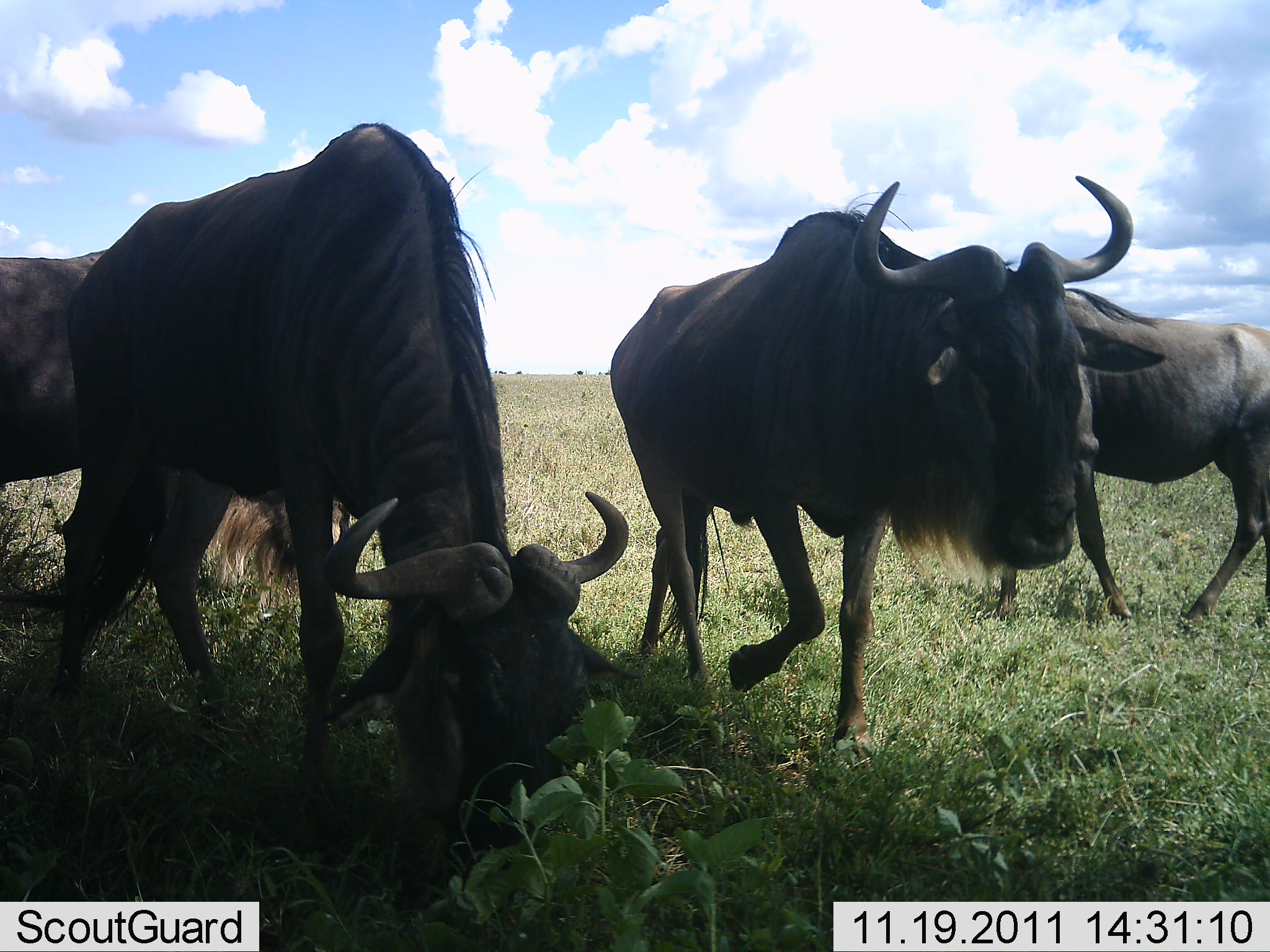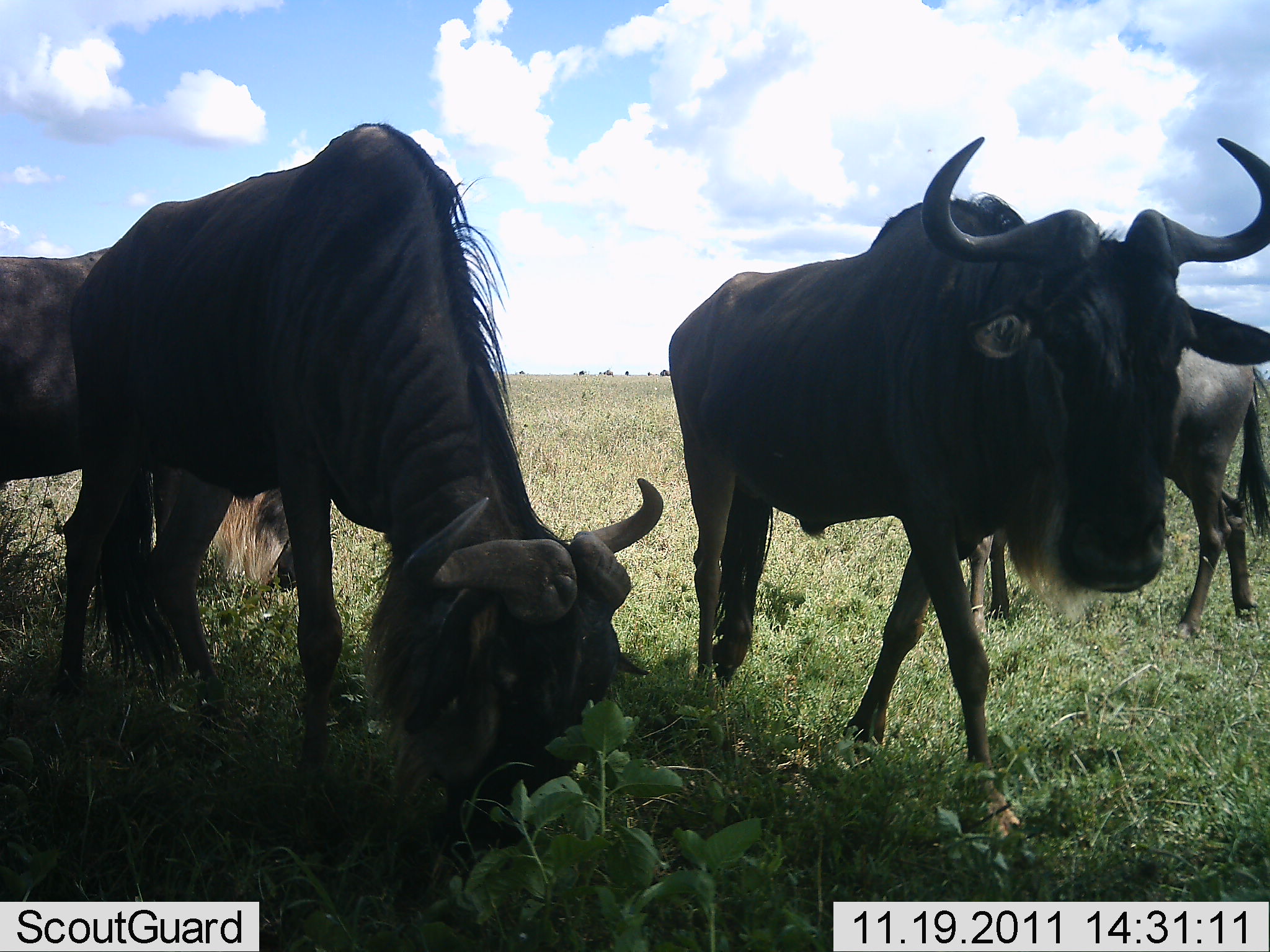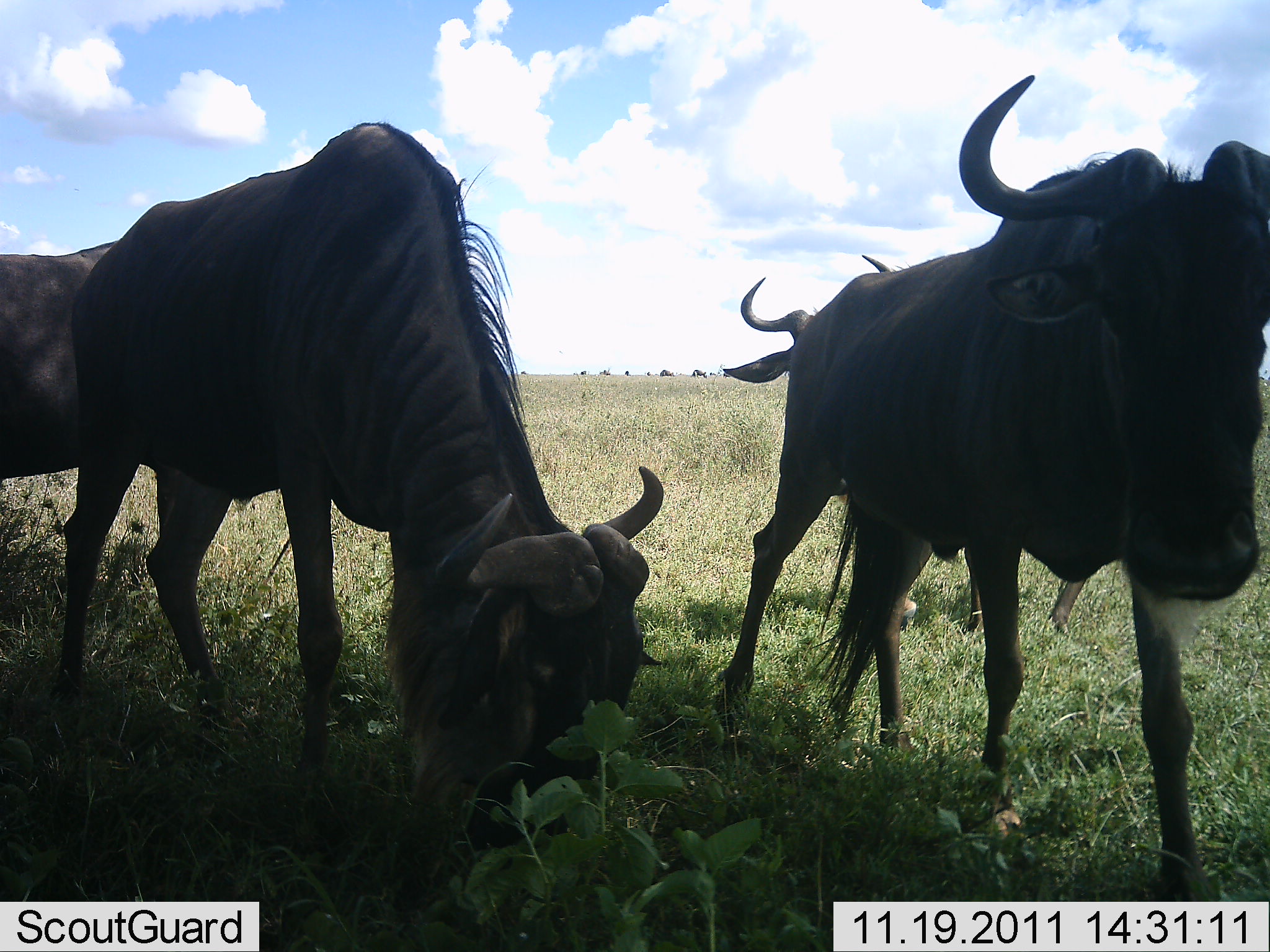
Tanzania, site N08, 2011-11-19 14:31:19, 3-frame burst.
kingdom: Animalia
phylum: Chordata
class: Mammalia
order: Artiodactyla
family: Bovidae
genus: Connochaetes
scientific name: Connochaetes taurinus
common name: blue wildebeest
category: wildebeest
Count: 4.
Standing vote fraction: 75%.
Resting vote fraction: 0%.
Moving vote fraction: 92%.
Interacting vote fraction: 8%.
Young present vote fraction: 0%.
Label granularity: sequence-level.